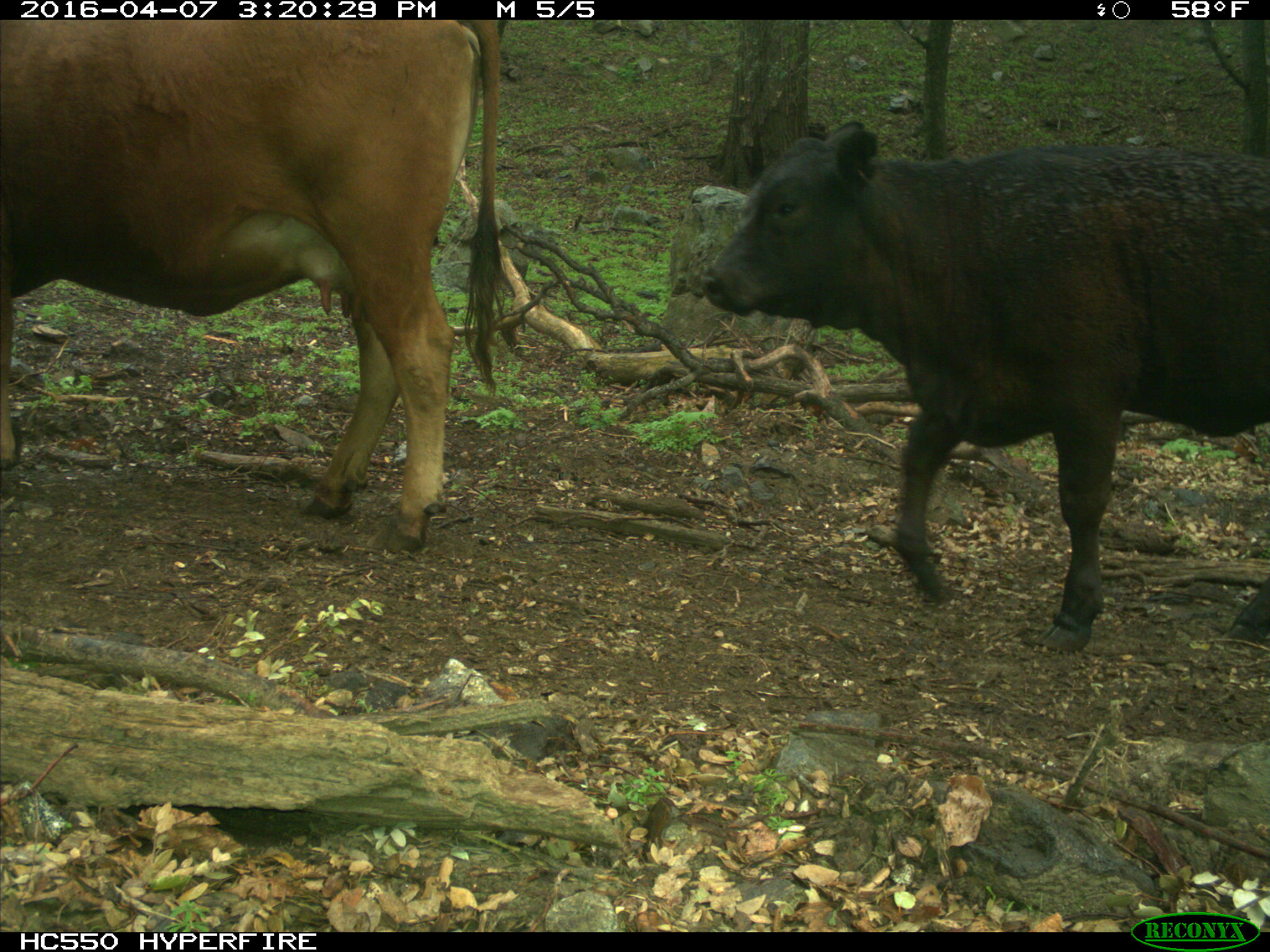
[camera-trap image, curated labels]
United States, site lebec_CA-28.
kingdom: Animalia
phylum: Chordata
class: Mammalia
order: Artiodactyla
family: Bovidae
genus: Bos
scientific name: Bos taurus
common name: domestic cow